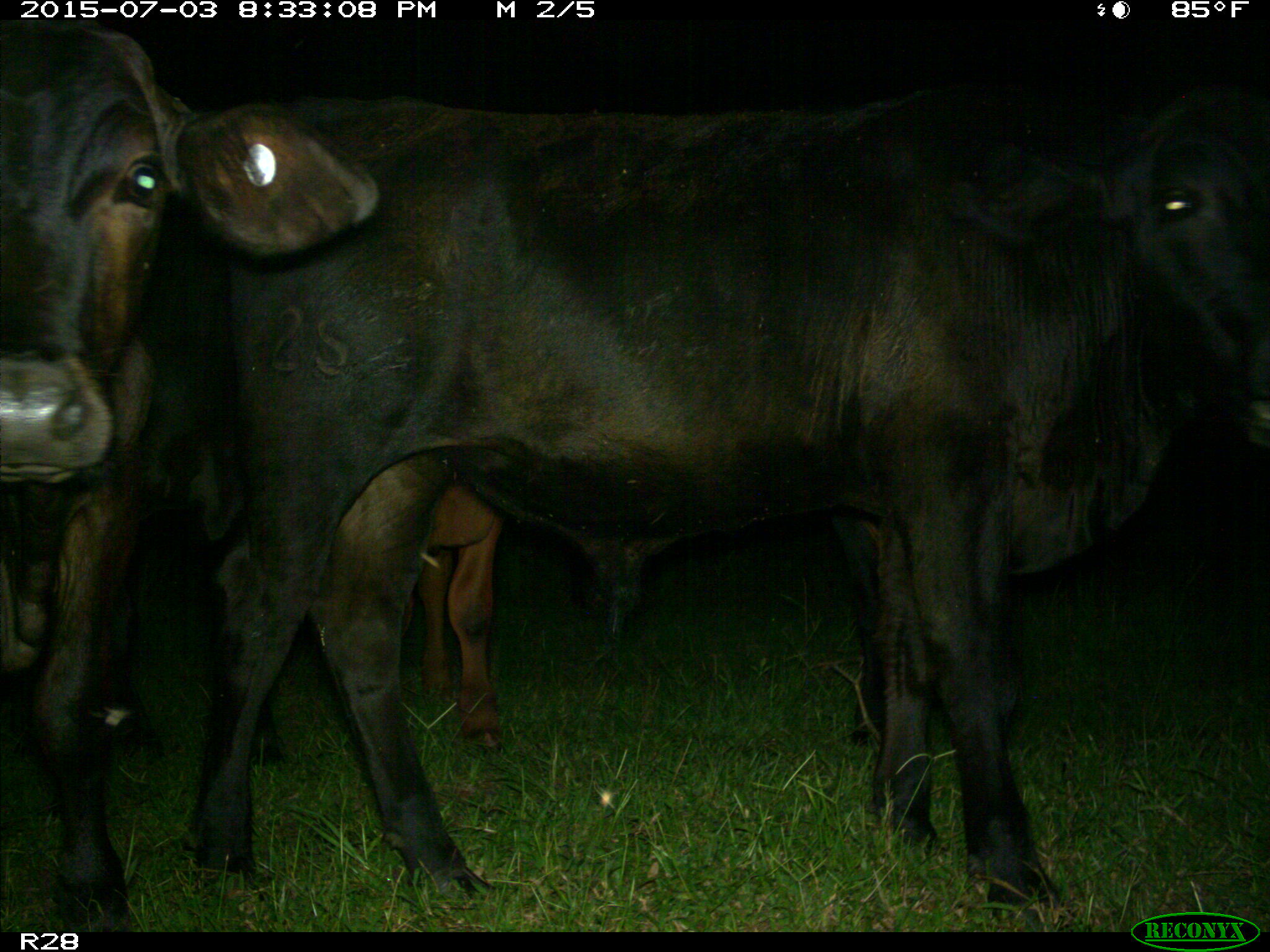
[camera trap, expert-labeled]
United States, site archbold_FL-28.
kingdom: Animalia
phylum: Chordata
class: Mammalia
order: Artiodactyla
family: Bovidae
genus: Bos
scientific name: Bos taurus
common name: domestic cow